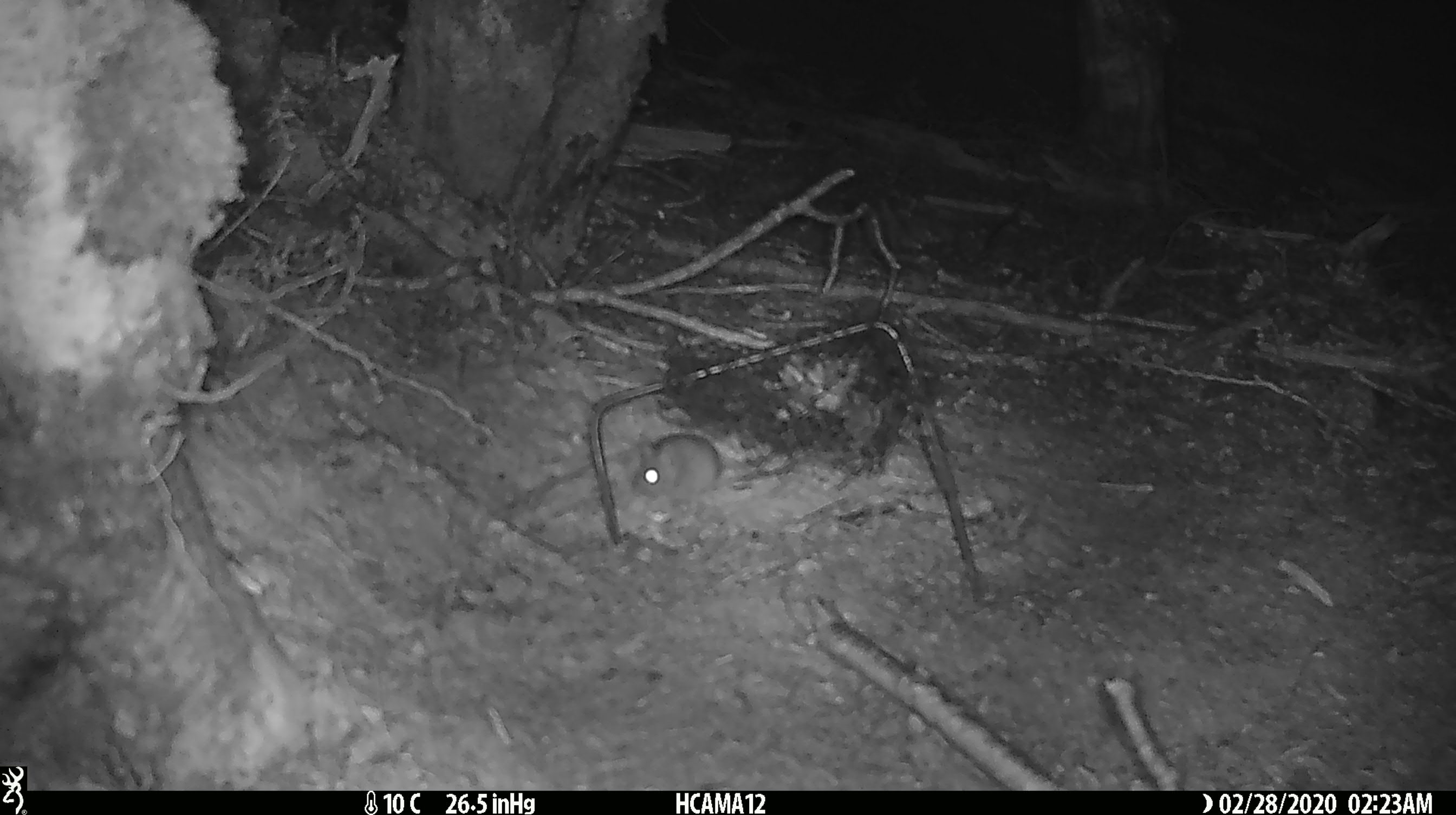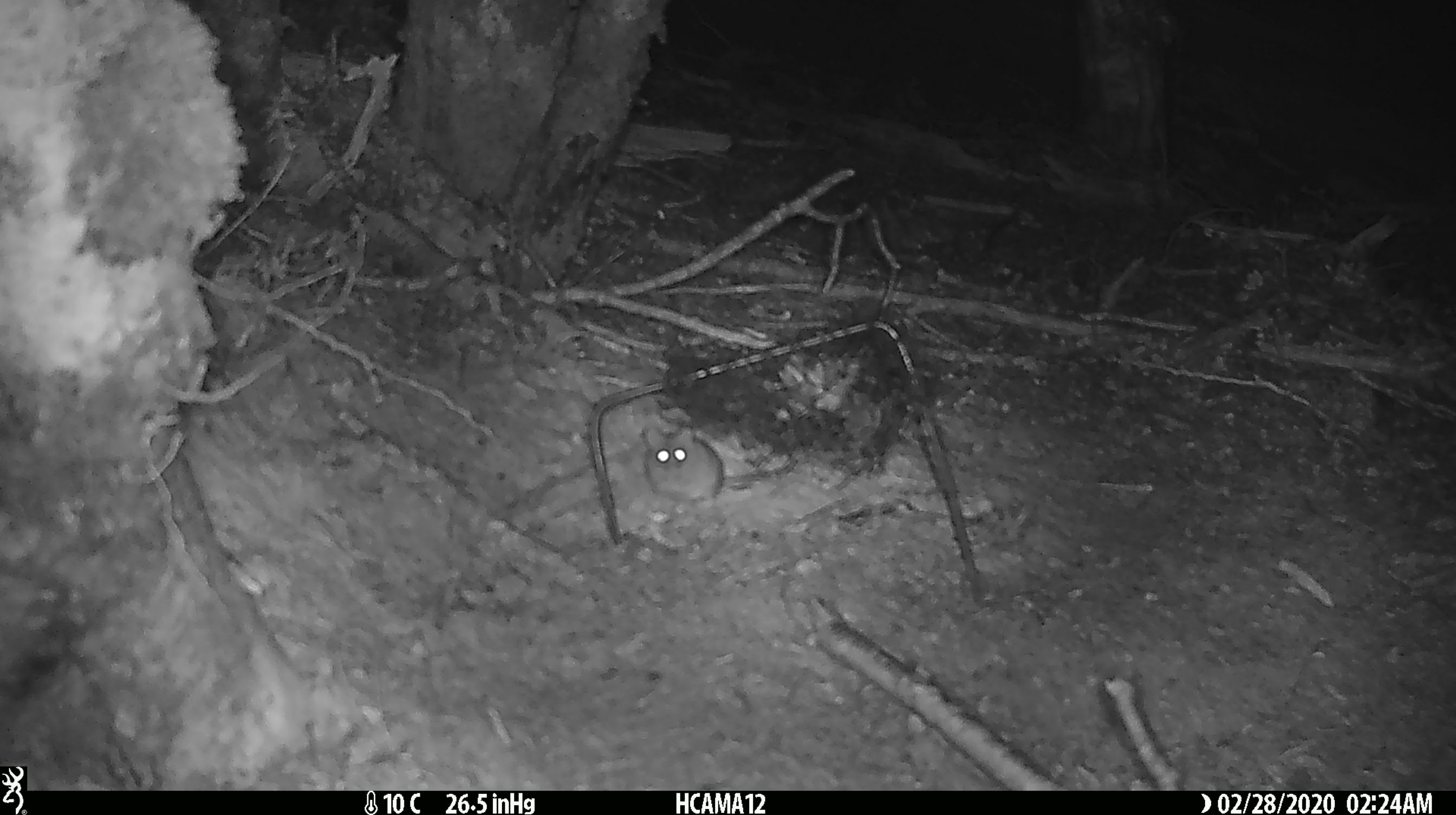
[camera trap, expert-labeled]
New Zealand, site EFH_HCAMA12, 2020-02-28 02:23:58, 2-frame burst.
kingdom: Animalia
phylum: Chordata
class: Mammalia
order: Rodentia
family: Muridae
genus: Mus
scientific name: Mus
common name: mouse